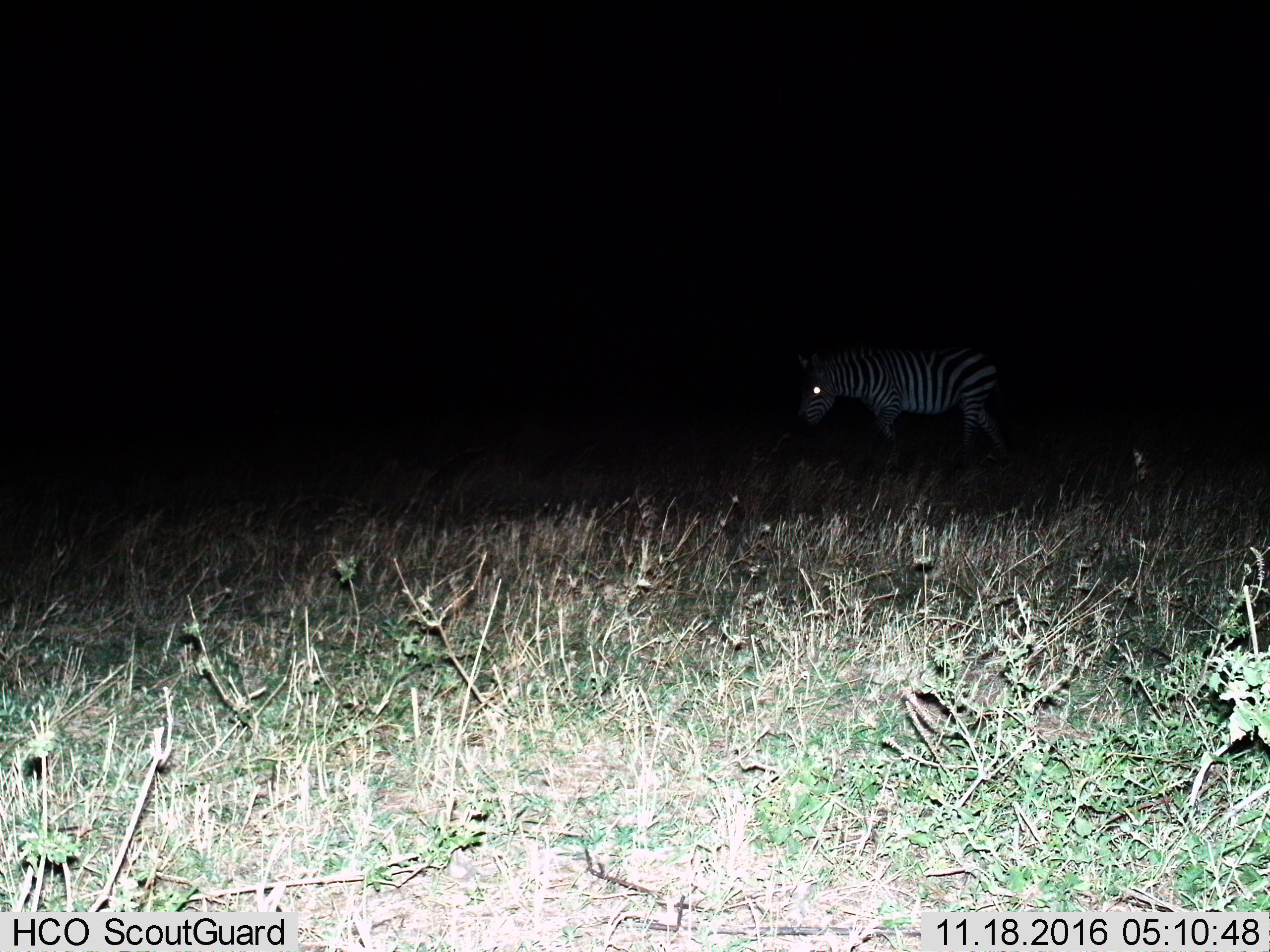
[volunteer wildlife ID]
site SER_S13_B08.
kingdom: Animalia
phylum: Chordata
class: Mammalia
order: Perissodactyla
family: Equidae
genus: Equus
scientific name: Equus quagga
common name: plains zebra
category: zebraplains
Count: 1.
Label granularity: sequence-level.